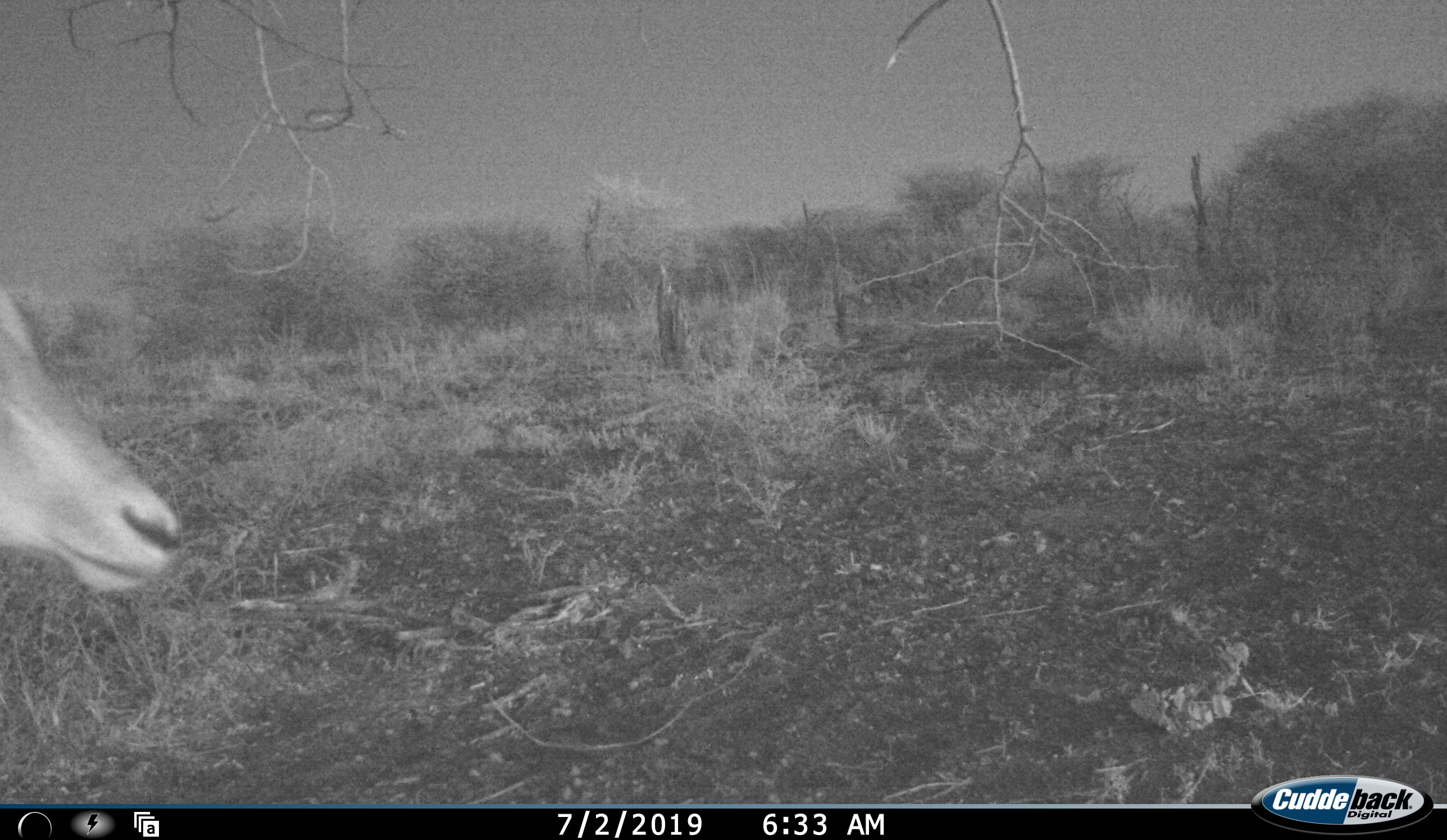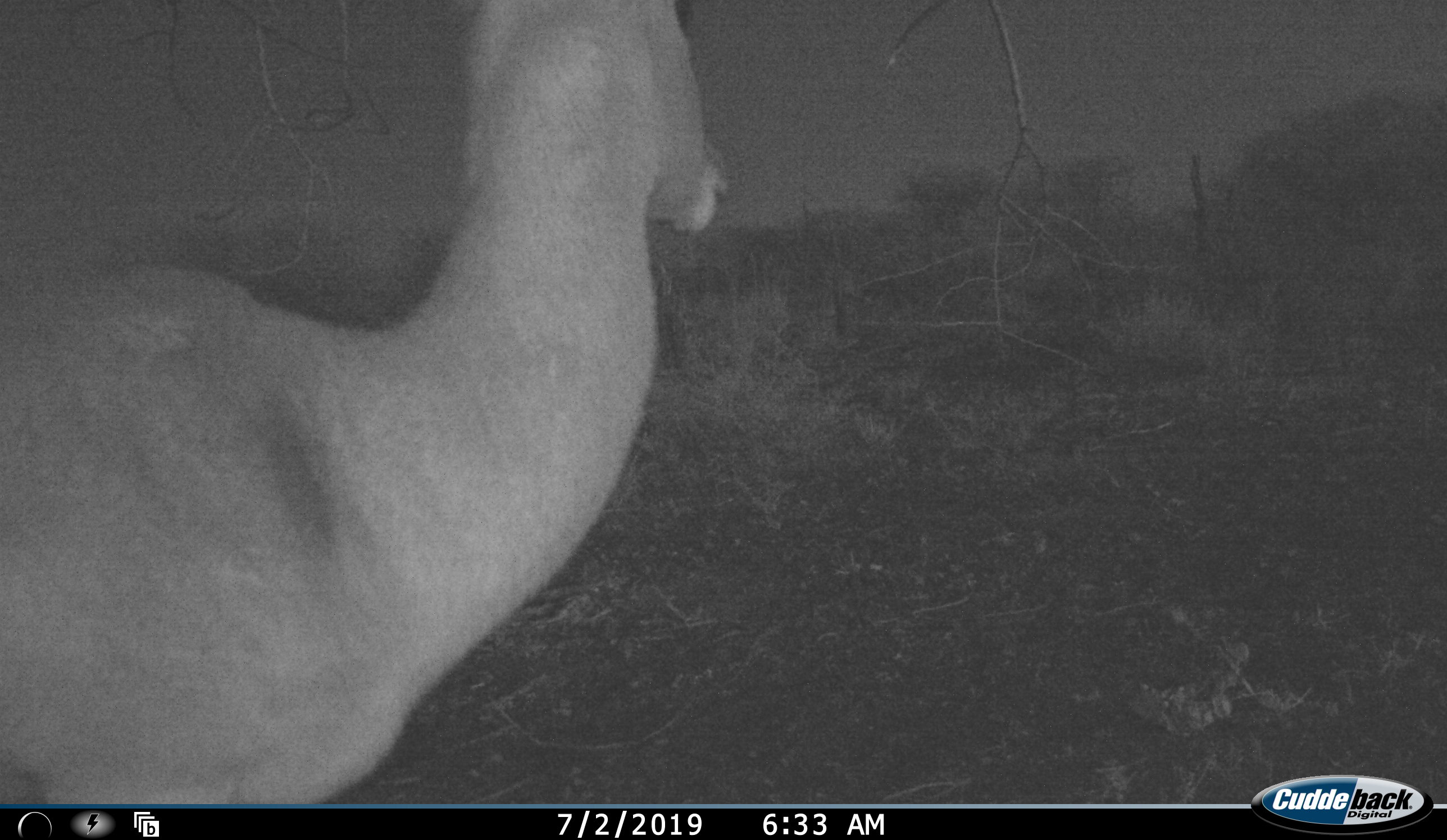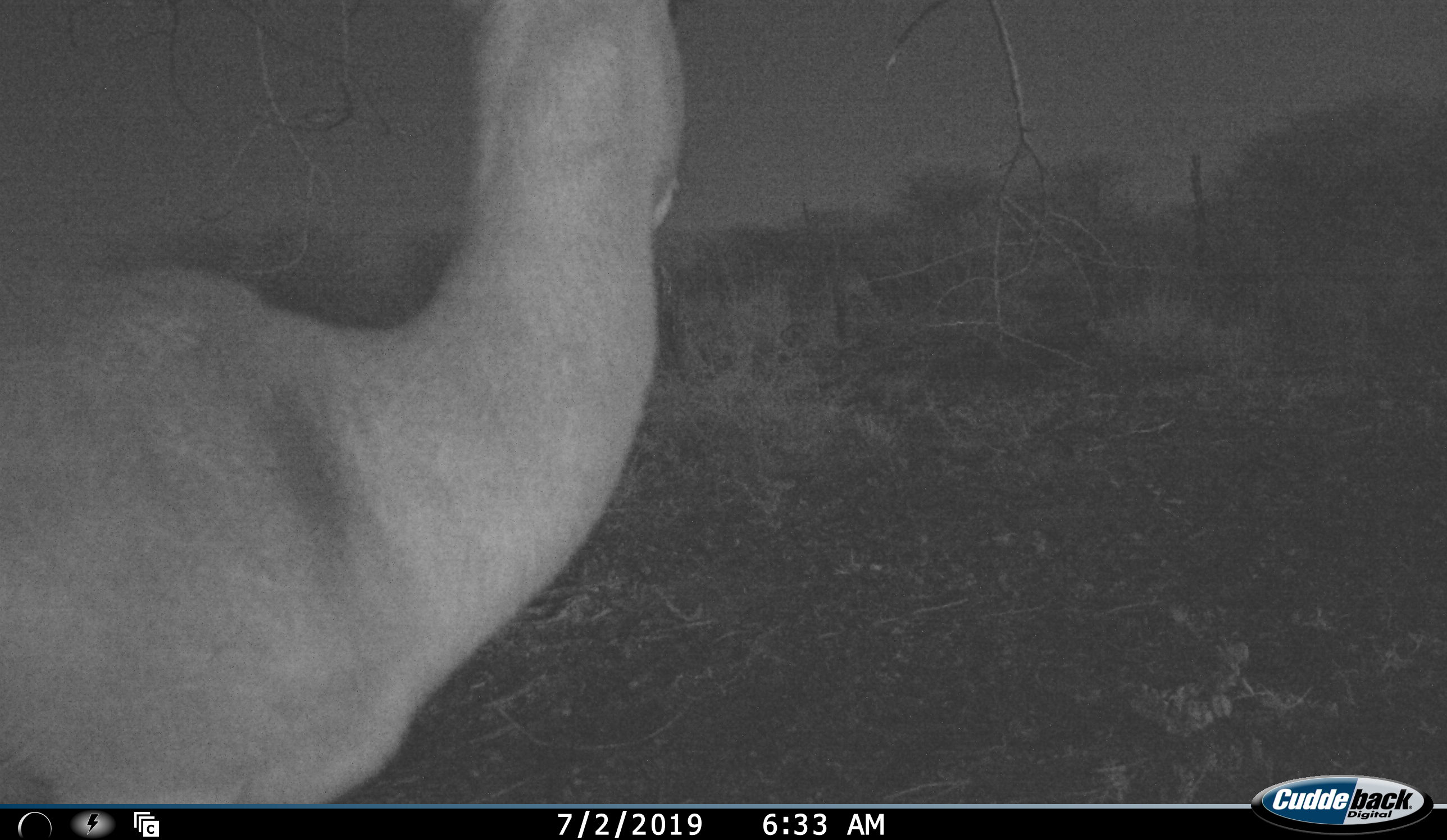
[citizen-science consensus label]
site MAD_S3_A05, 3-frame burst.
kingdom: Animalia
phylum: Chordata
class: Mammalia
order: Artiodactyla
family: Bovidae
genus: Aepyceros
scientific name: Aepyceros melampus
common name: impala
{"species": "impala (Aepyceros melampus)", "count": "1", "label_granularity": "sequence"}